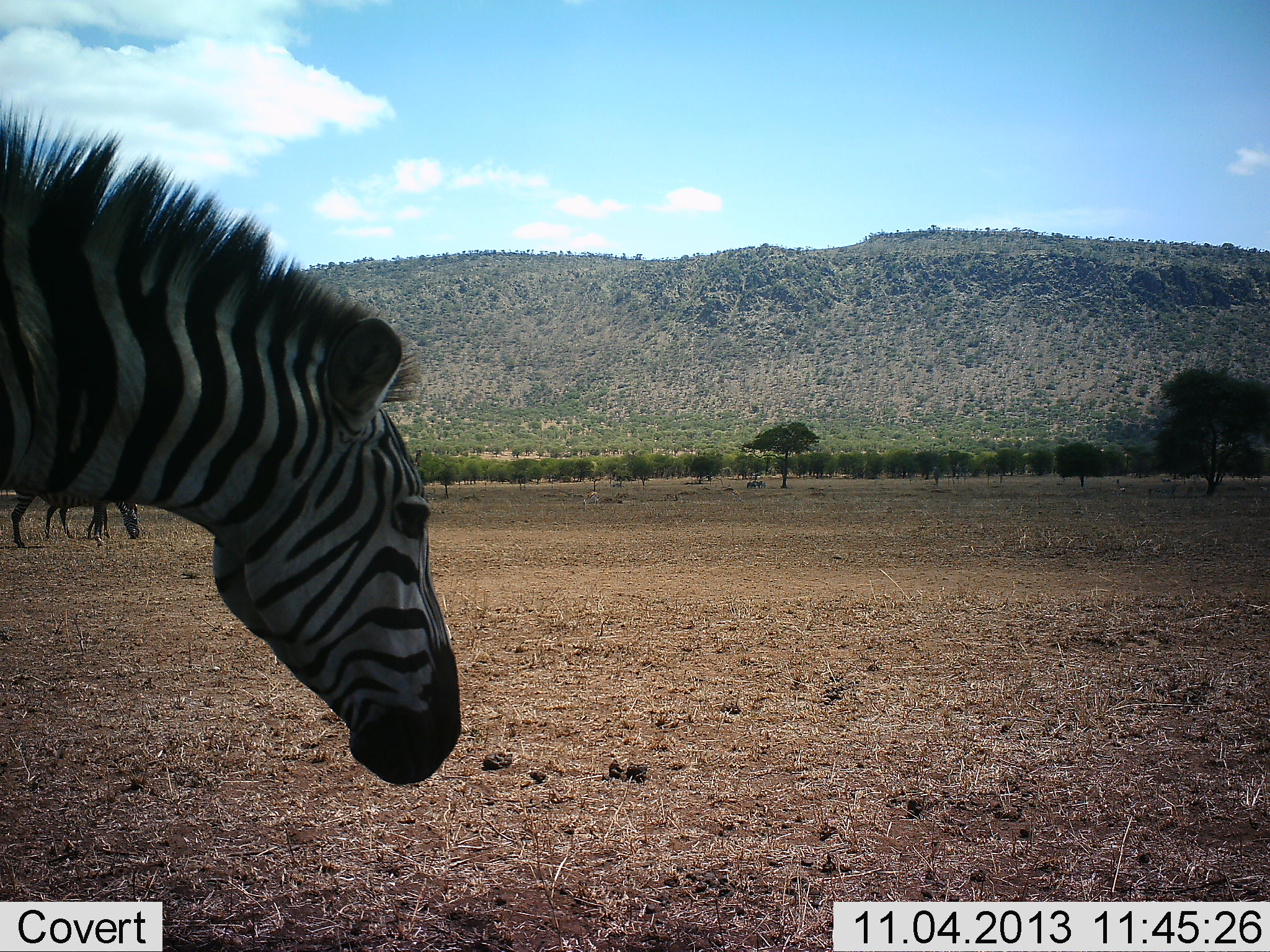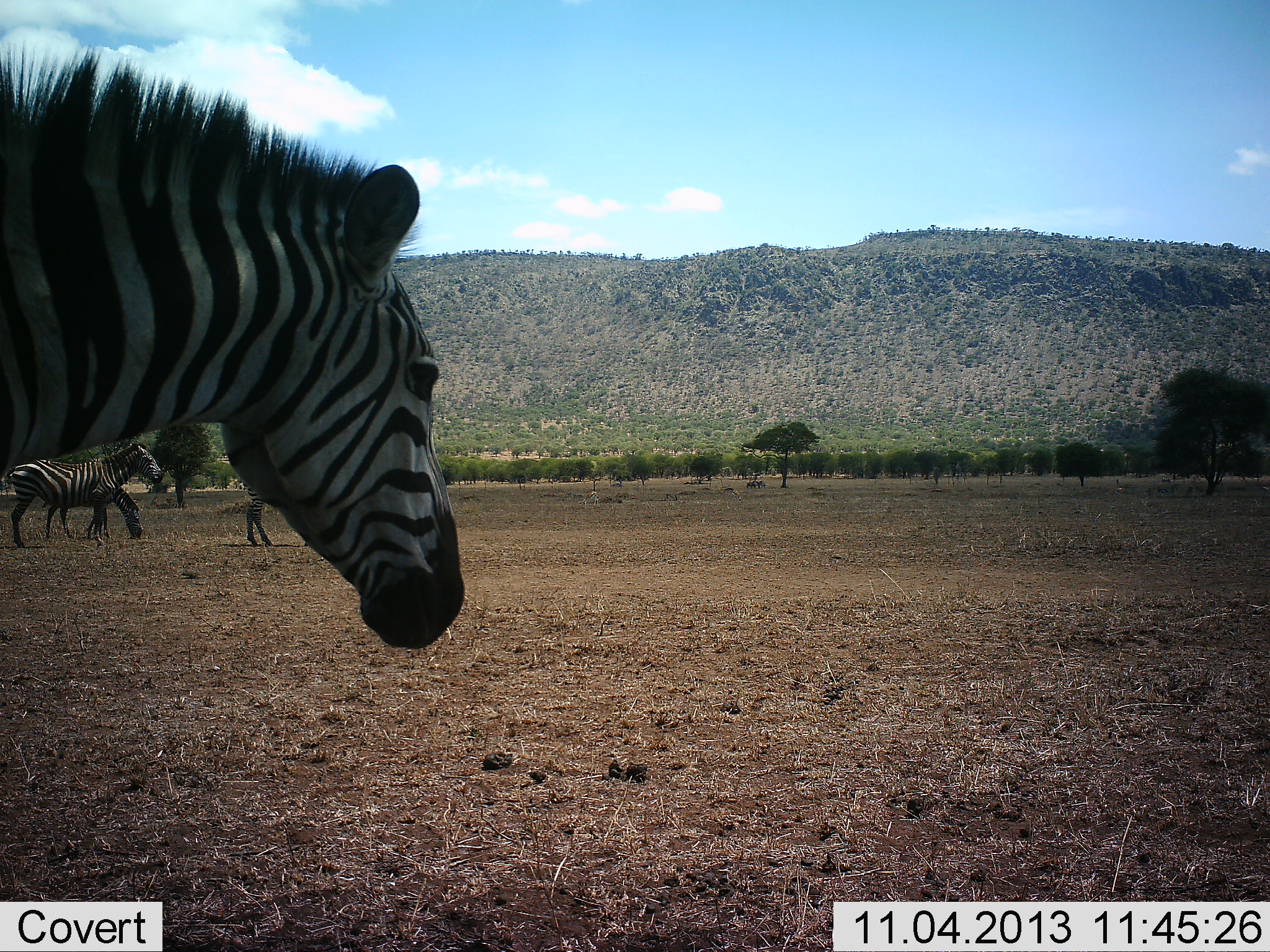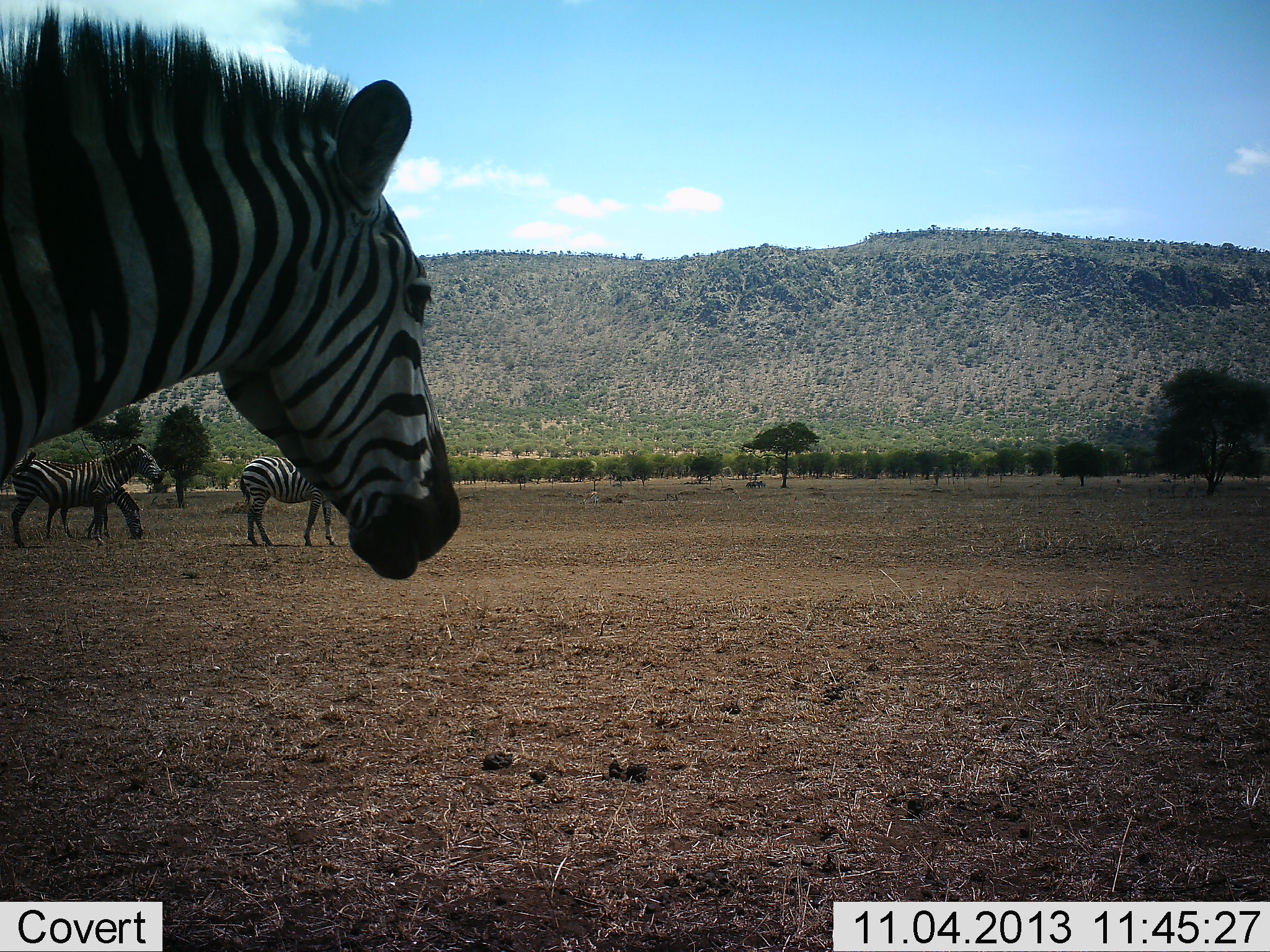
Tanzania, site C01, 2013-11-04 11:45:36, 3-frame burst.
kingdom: Animalia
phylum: Chordata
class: Mammalia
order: Perissodactyla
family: Equidae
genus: Equus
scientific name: Equus quagga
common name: plains zebra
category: zebra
Zebra (plains zebra) (Equus quagga), count 4. Behavior (volunteer vote fractions): standing 76%, resting 8%, moving 33%, interacting 2%. Young present (vote fraction): 6%. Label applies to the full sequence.